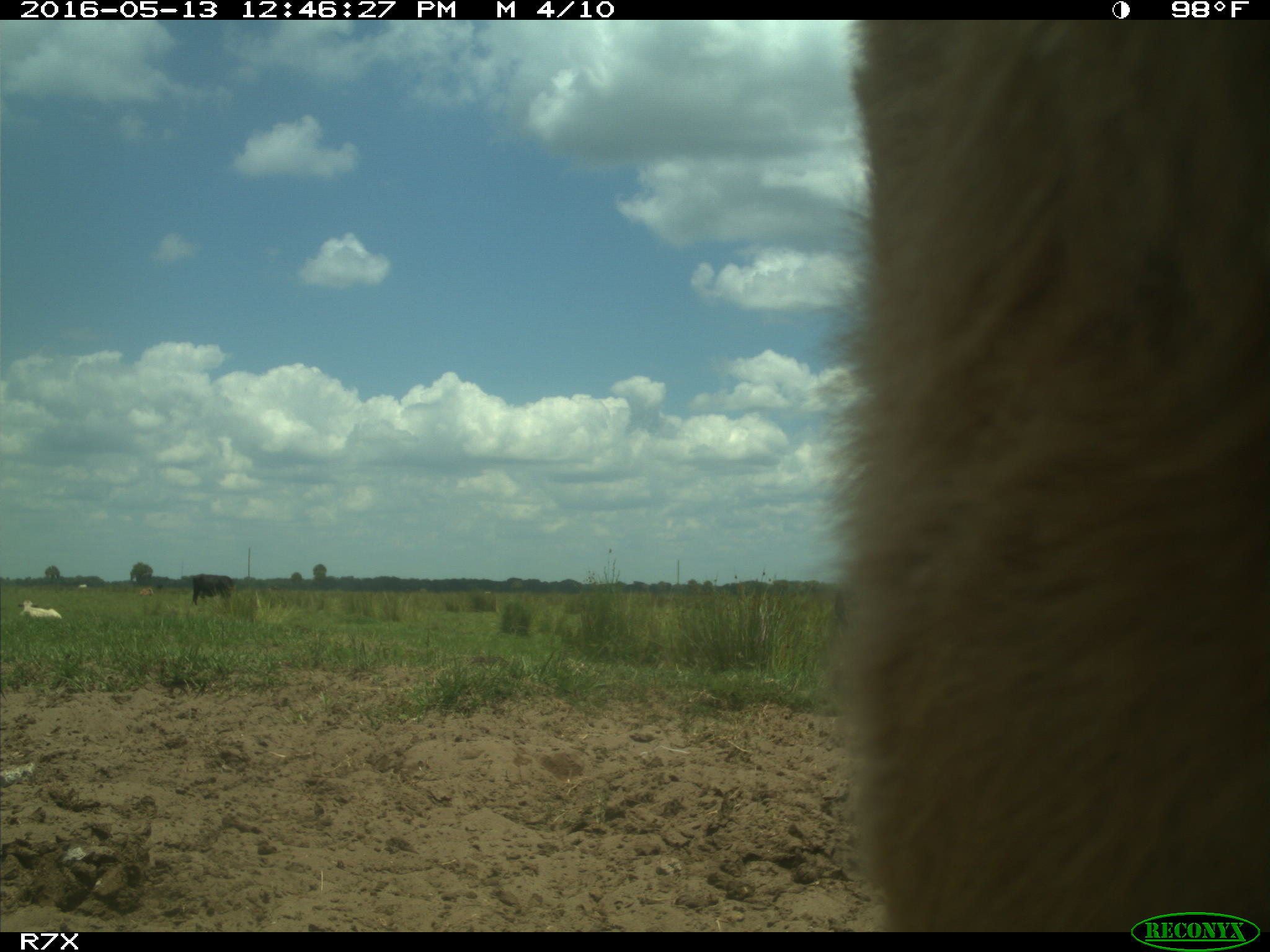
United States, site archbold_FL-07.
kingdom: Animalia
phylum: Chordata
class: Mammalia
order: Artiodactyla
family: Bovidae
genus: Bos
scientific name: Bos taurus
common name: domestic cow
Bos taurus (domestic cow).